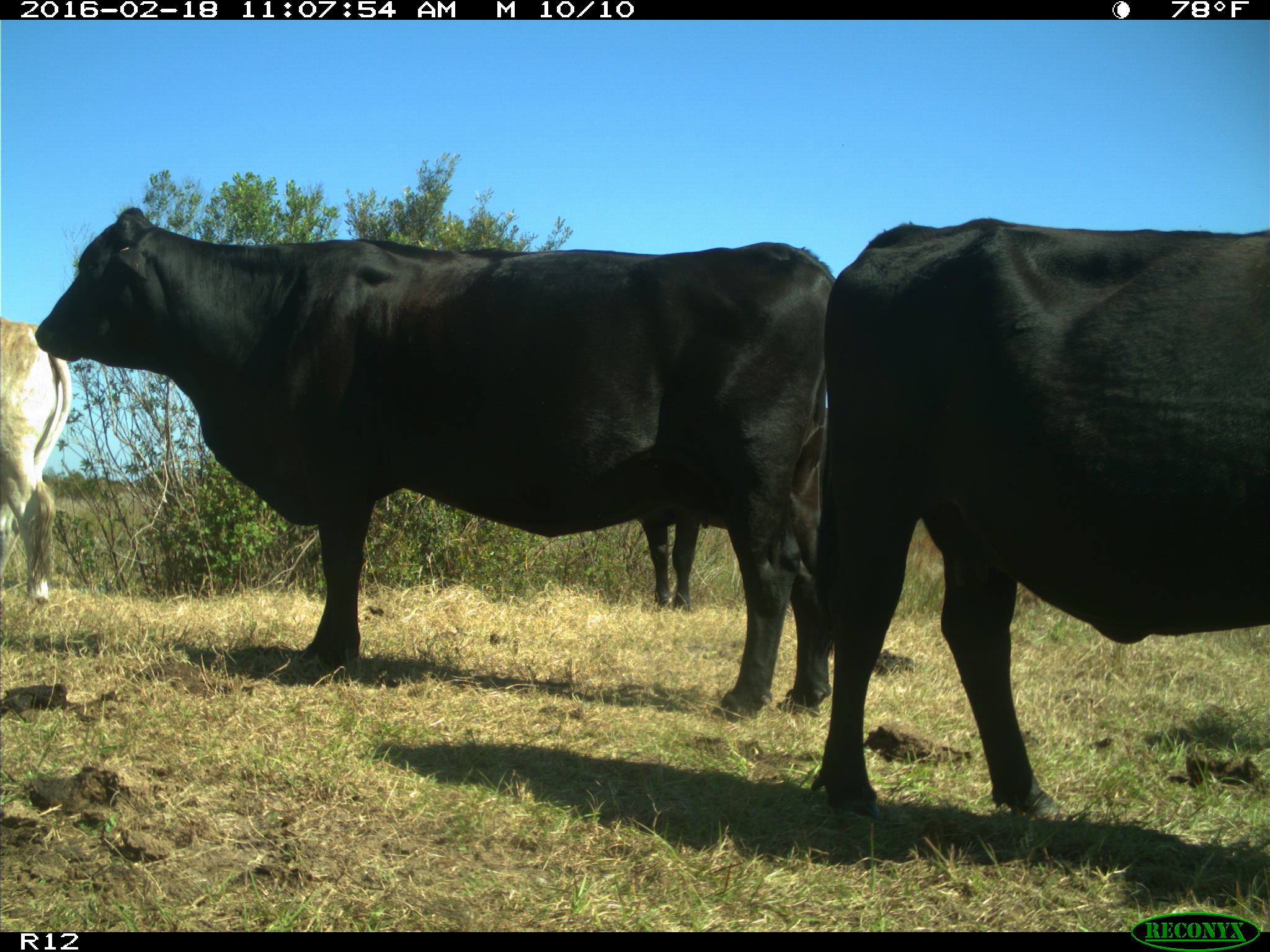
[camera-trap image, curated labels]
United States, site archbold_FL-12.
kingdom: Animalia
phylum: Chordata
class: Mammalia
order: Artiodactyla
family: Bovidae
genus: Bos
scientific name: Bos taurus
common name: domestic cow